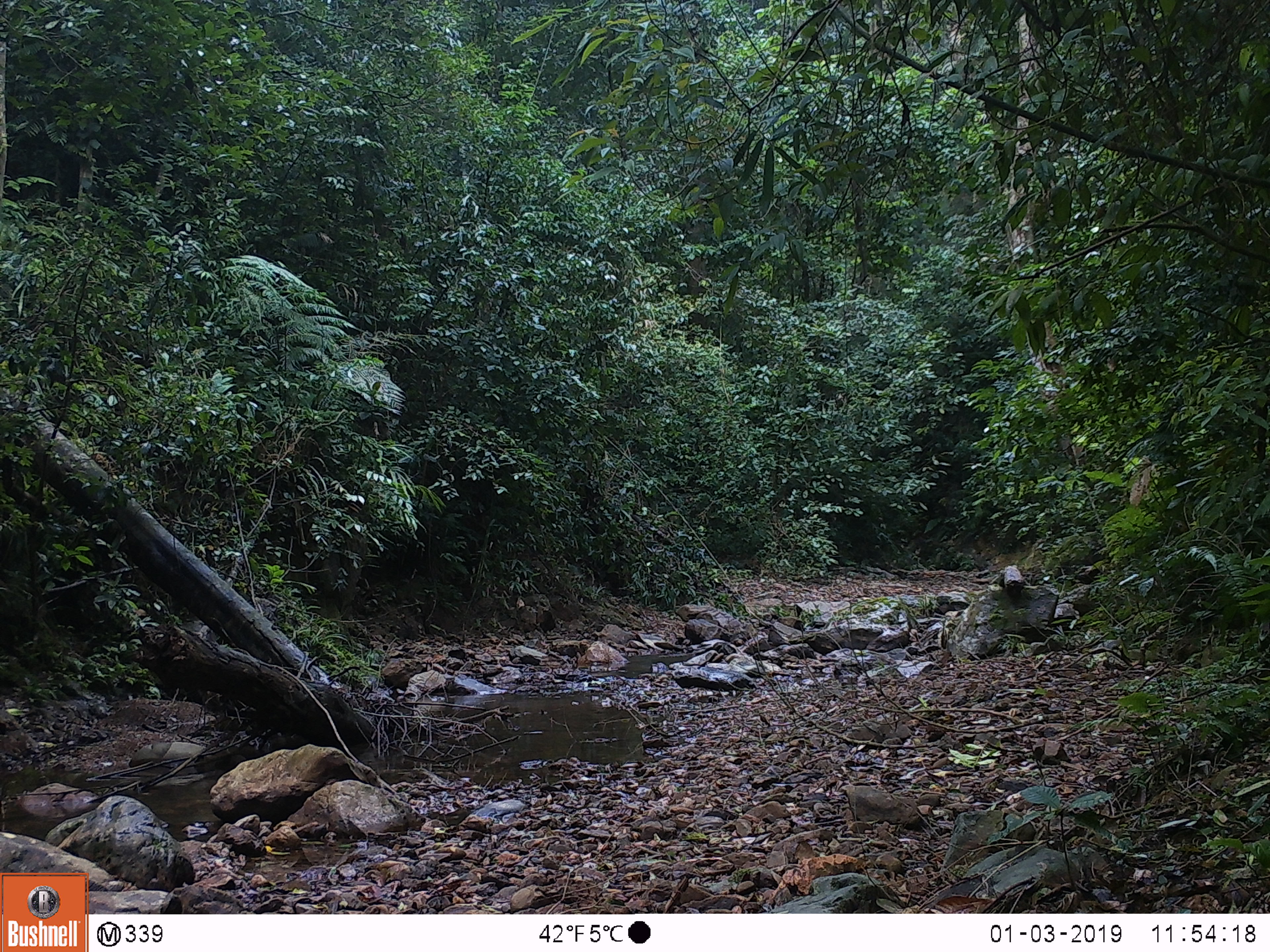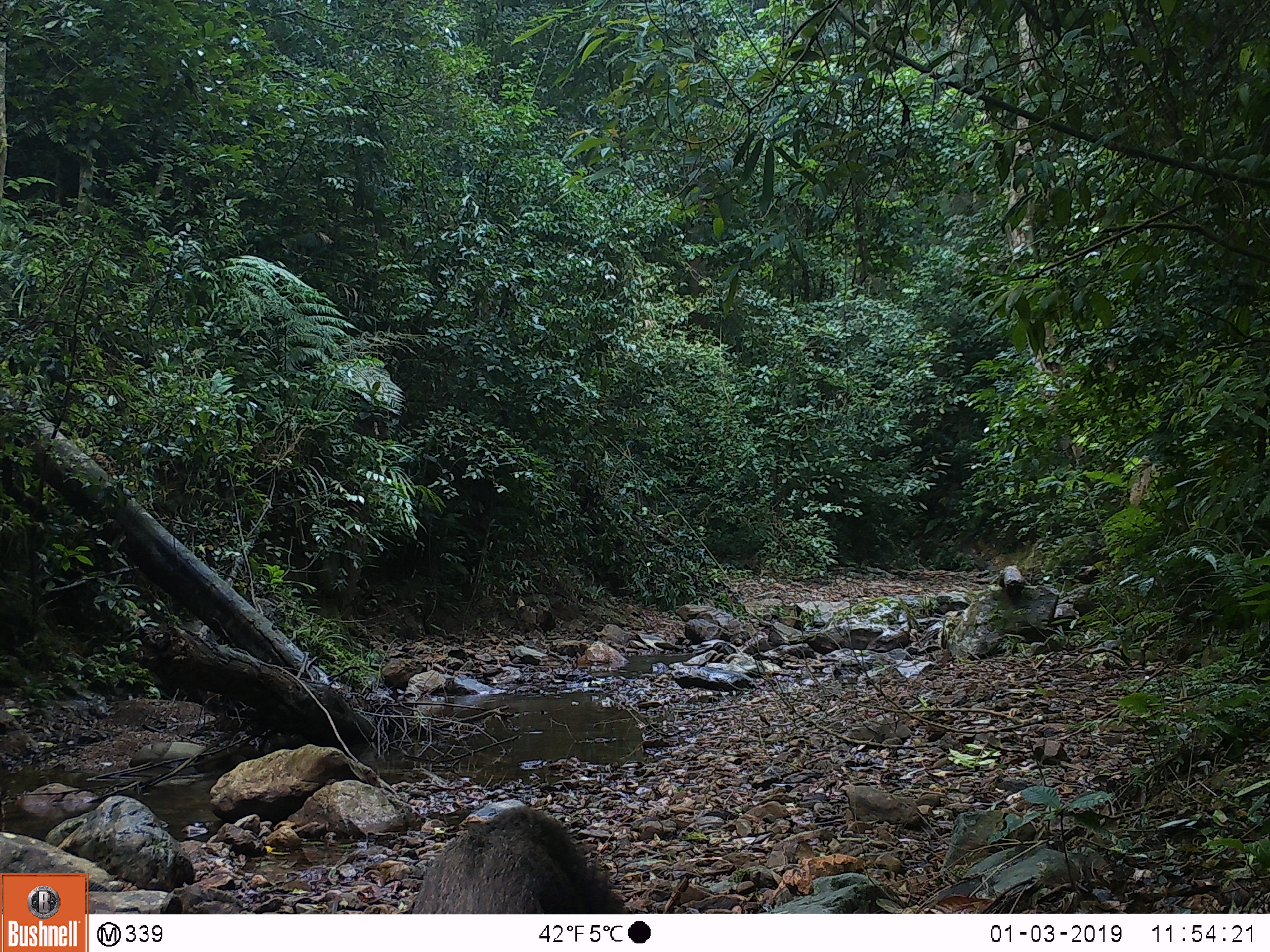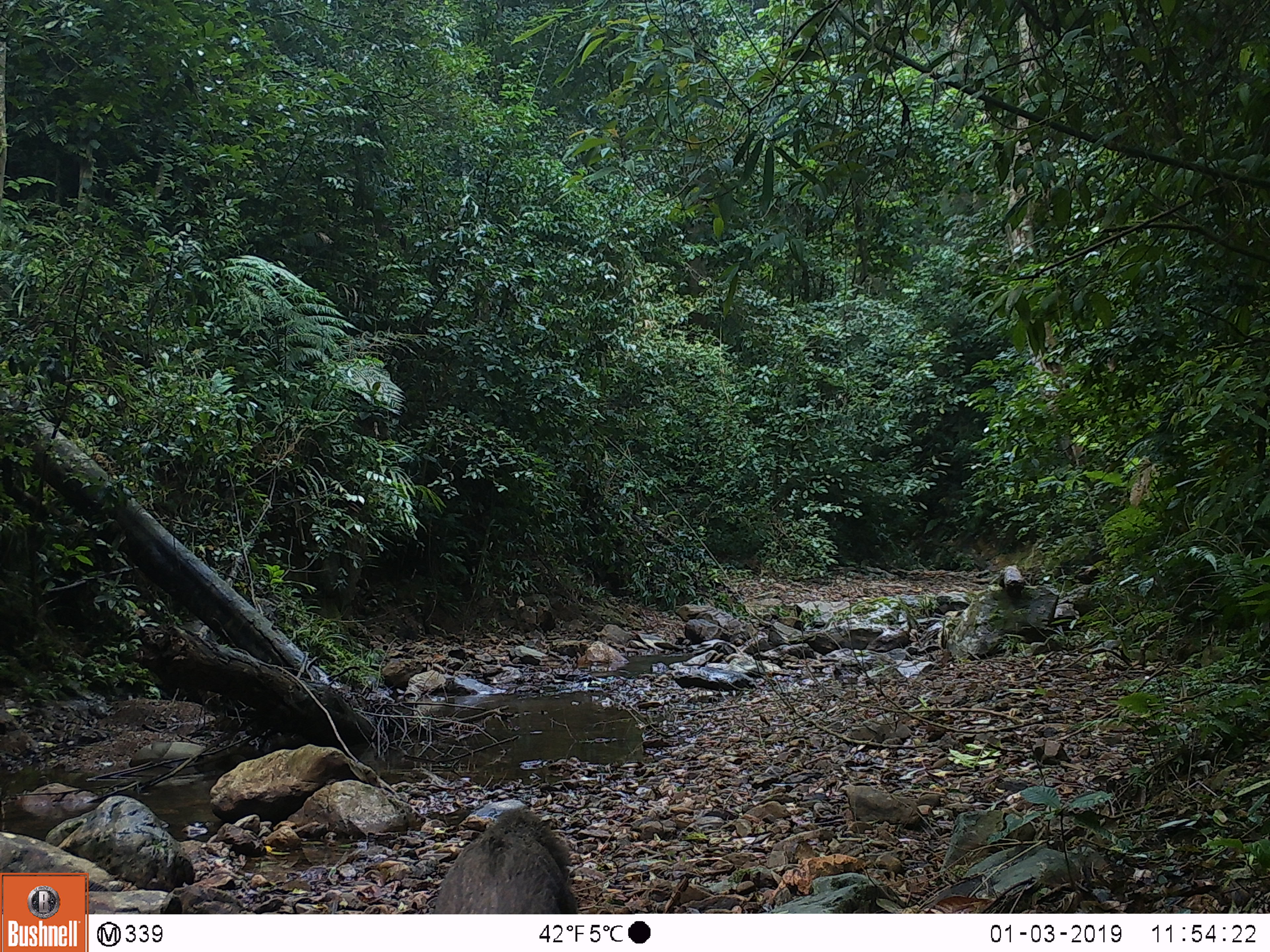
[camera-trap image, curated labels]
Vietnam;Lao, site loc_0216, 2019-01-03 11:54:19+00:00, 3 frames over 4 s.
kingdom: Animalia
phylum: Chordata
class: Mammalia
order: Artiodactyla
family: Suidae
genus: Sus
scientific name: Sus scrofa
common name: eurasian wild pig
Eurasian wild pig (Sus scrofa). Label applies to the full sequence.